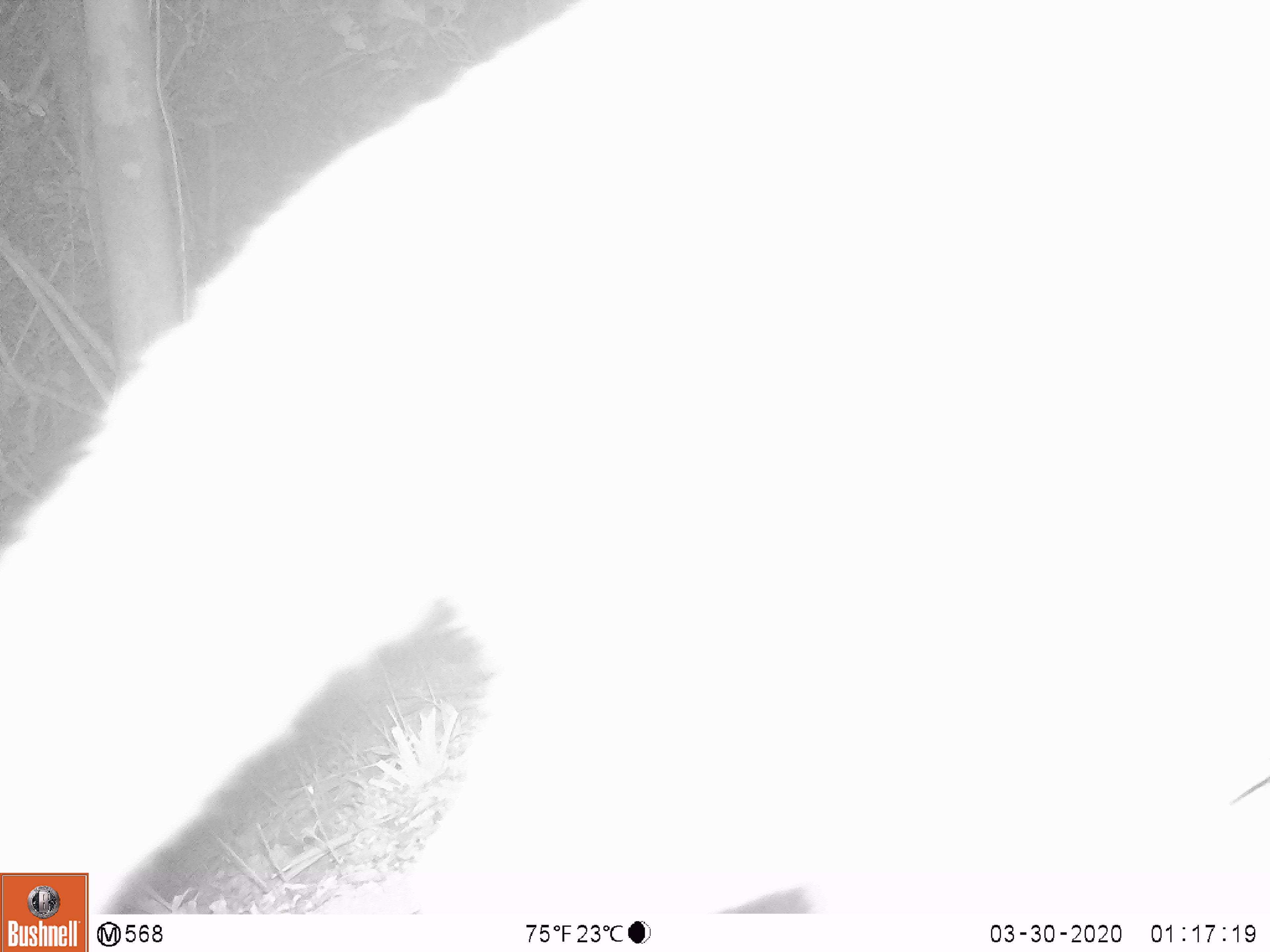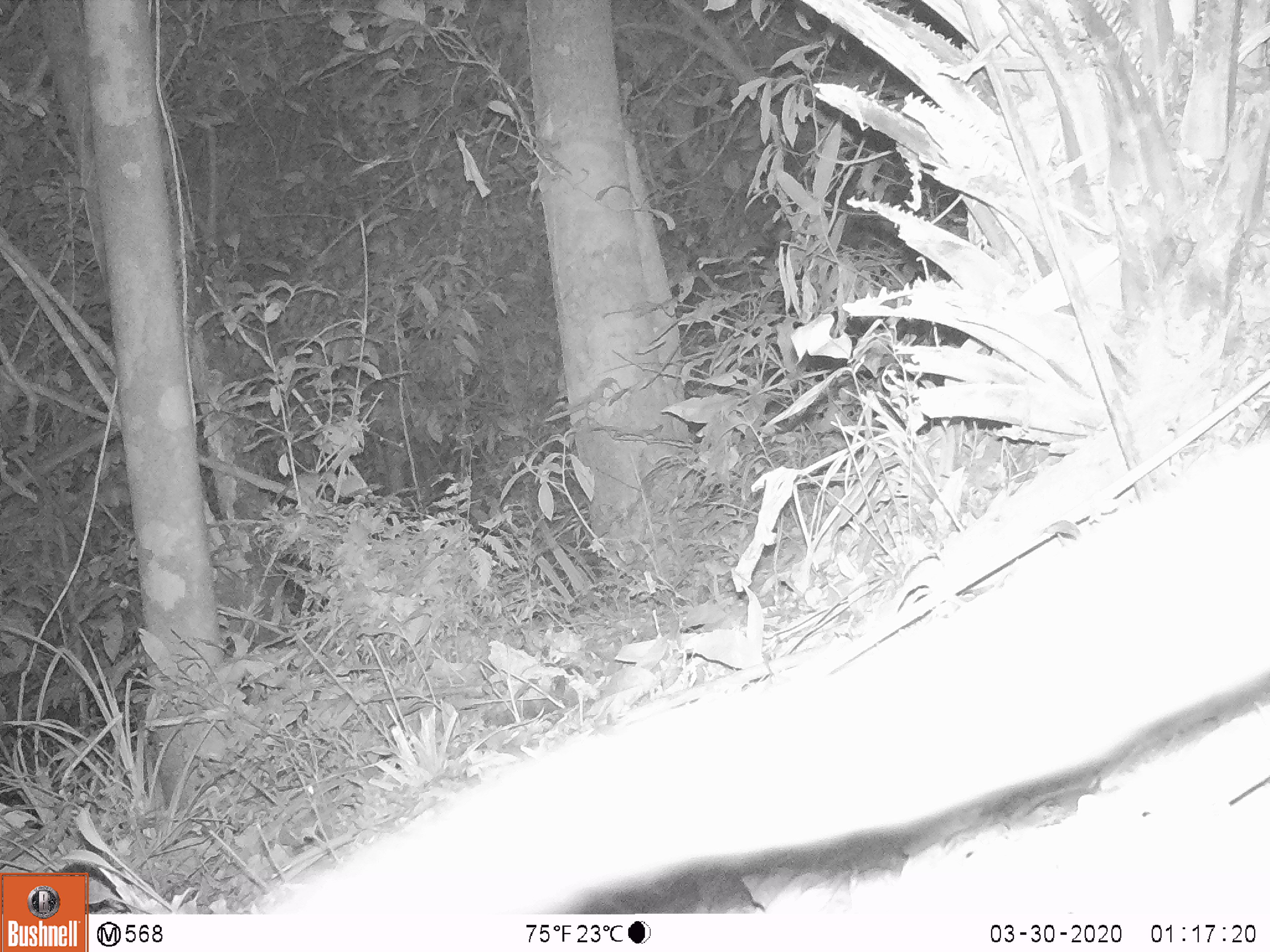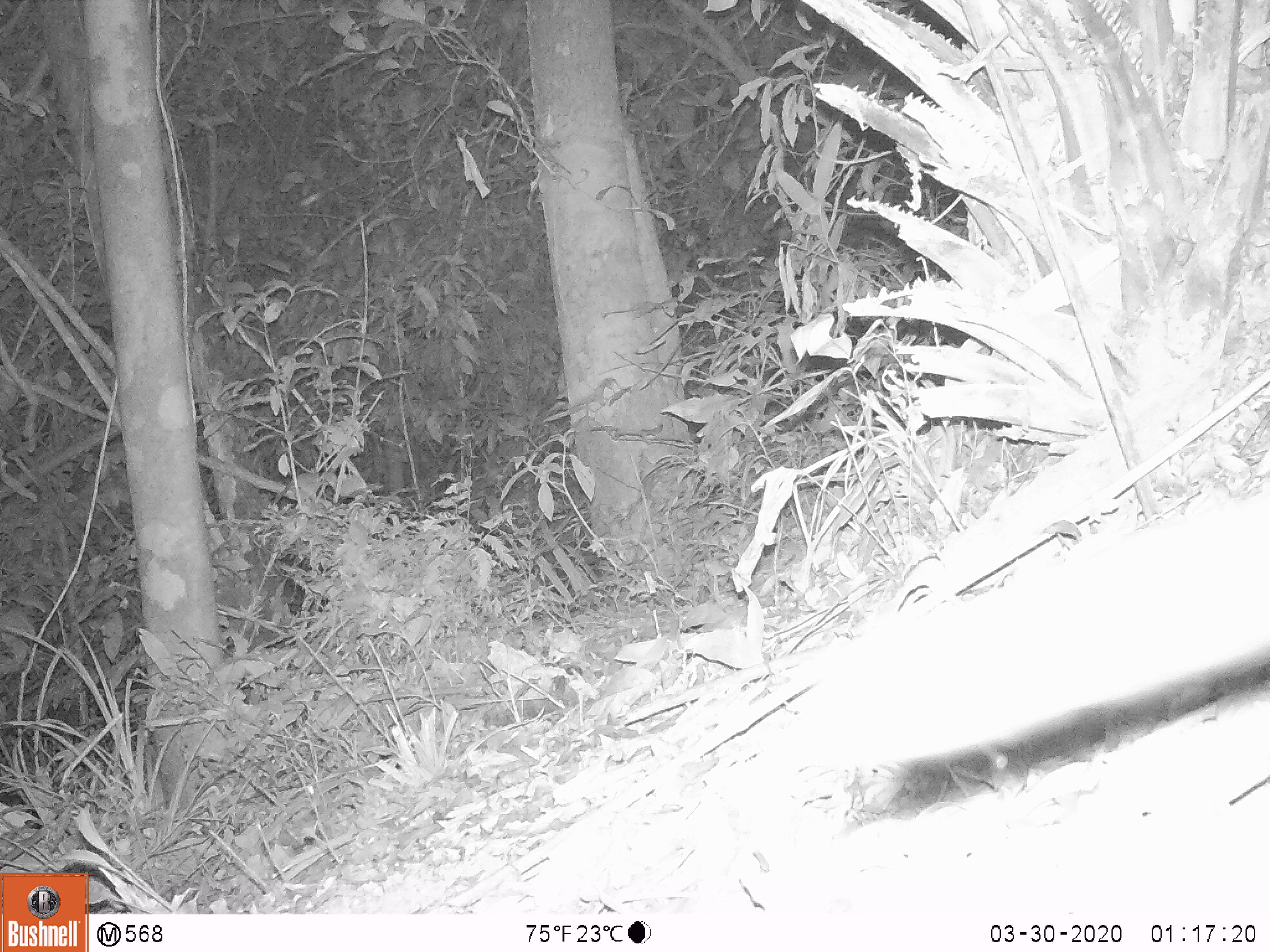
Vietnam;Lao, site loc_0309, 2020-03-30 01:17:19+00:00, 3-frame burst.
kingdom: Animalia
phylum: Chordata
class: Mammalia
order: Carnivora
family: Viverridae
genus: Paguma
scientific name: Paguma larvata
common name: masked palm civet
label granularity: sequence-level